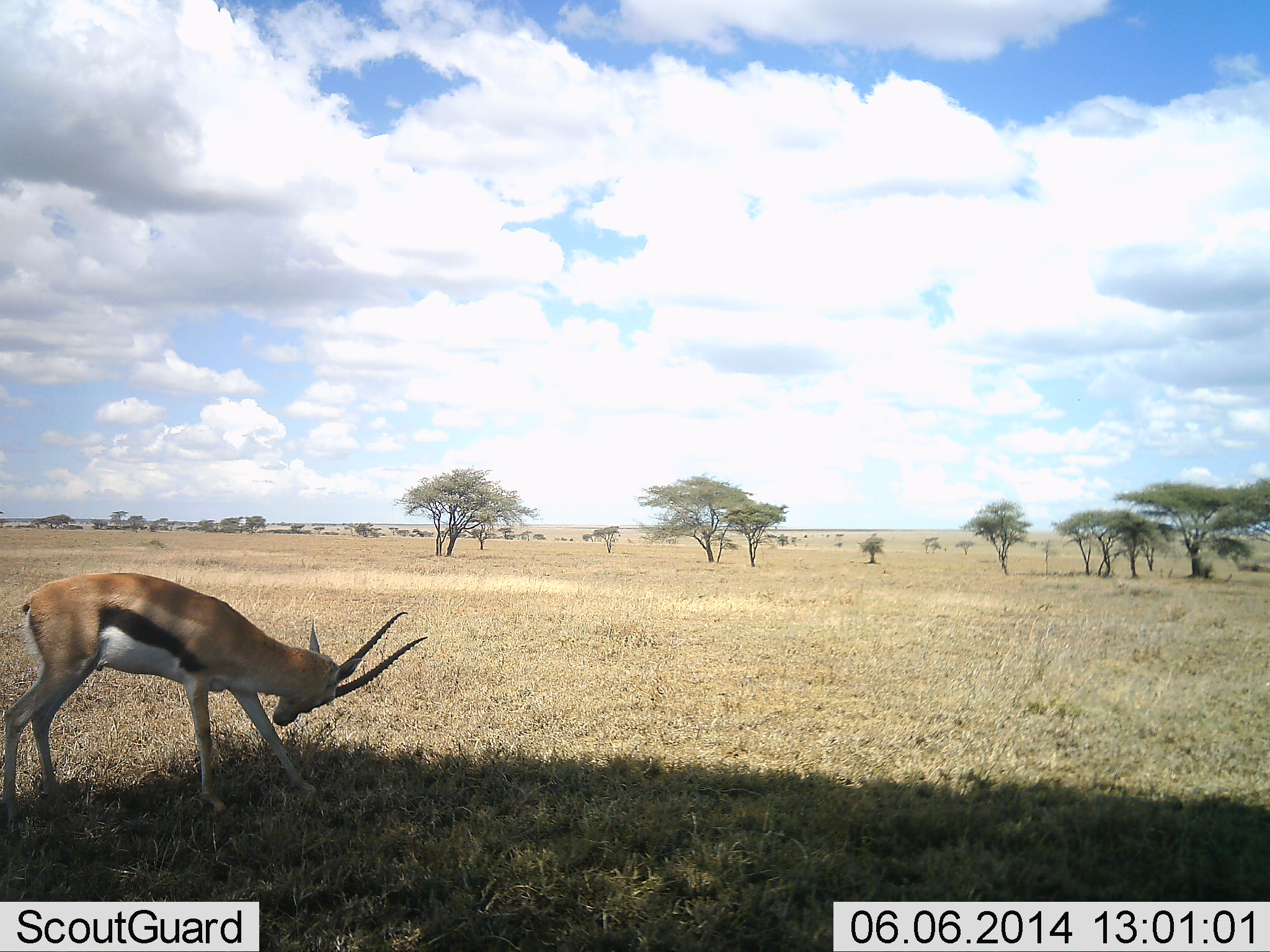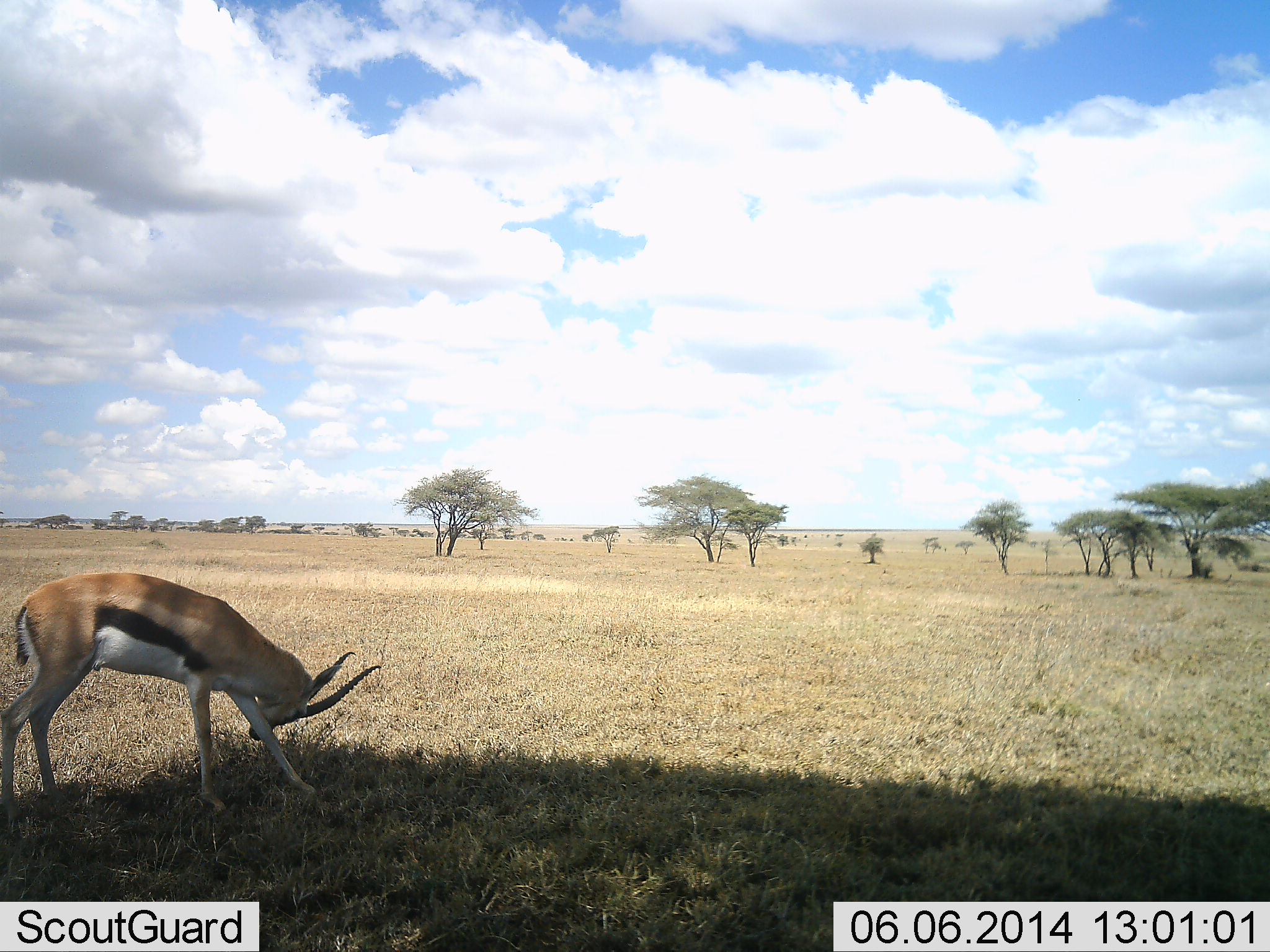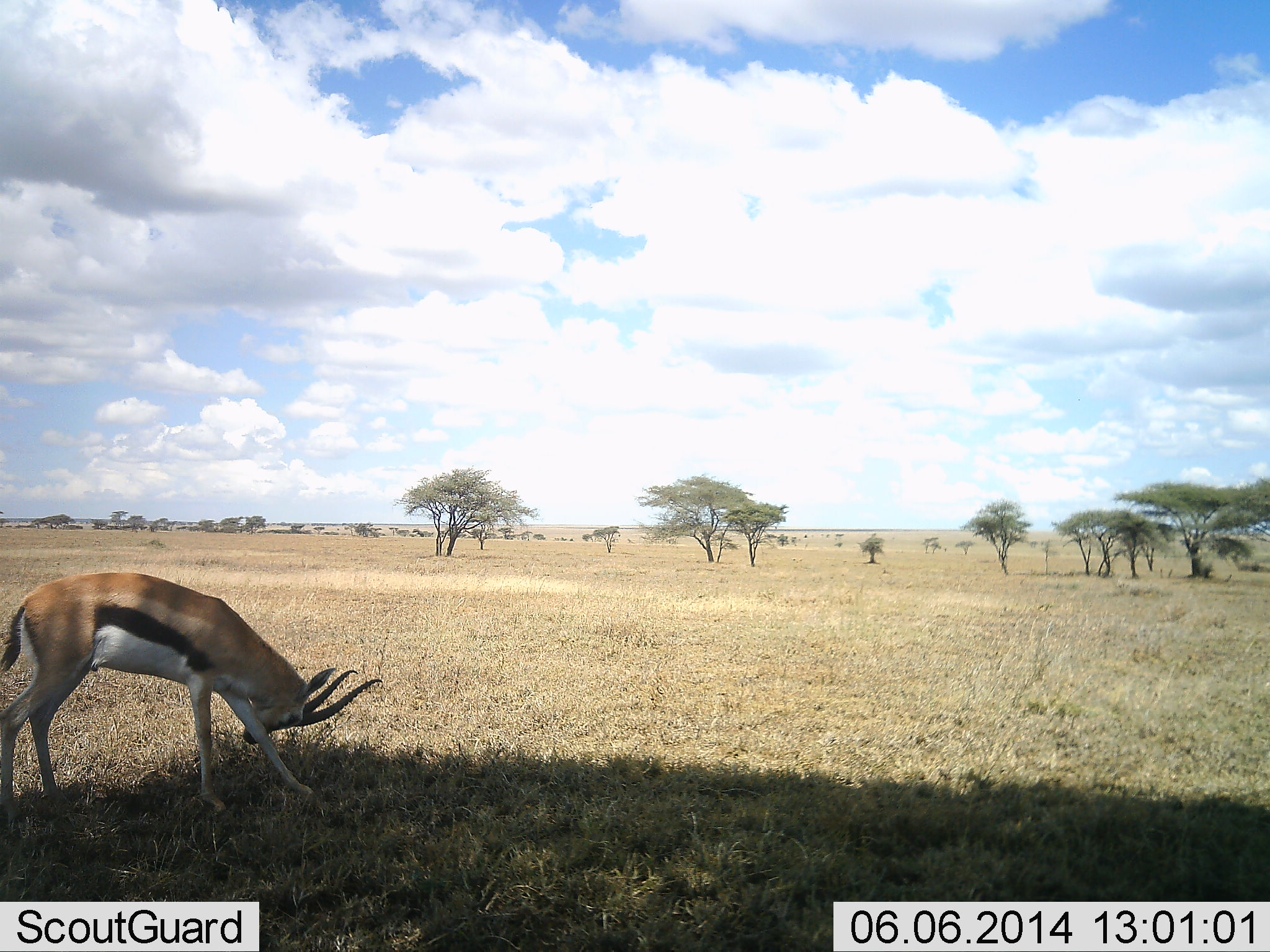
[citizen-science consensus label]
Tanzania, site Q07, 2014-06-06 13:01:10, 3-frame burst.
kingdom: Animalia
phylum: Chordata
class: Mammalia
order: Artiodactyla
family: Bovidae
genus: Eudorcas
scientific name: Eudorcas thomsonii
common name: thomson's gazelle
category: gazellethomsons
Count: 1.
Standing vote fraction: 70%.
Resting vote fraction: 0%.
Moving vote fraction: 30%.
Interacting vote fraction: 10%.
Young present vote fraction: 0%.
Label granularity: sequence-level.